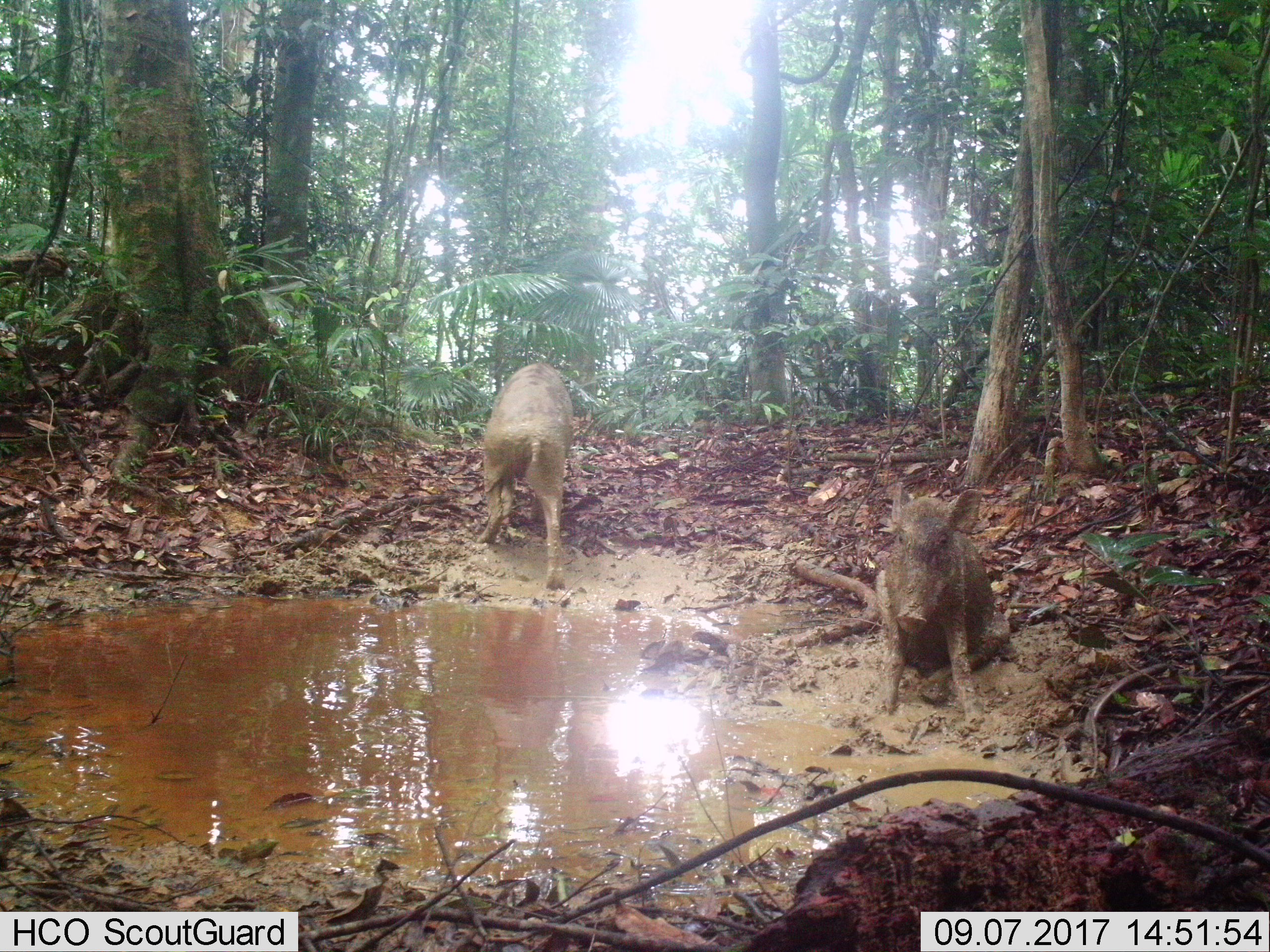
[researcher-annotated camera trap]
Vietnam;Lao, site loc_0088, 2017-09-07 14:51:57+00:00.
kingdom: Animalia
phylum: Chordata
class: Mammalia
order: Artiodactyla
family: Suidae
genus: Sus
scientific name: Sus scrofa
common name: eurasian wild pig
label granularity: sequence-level